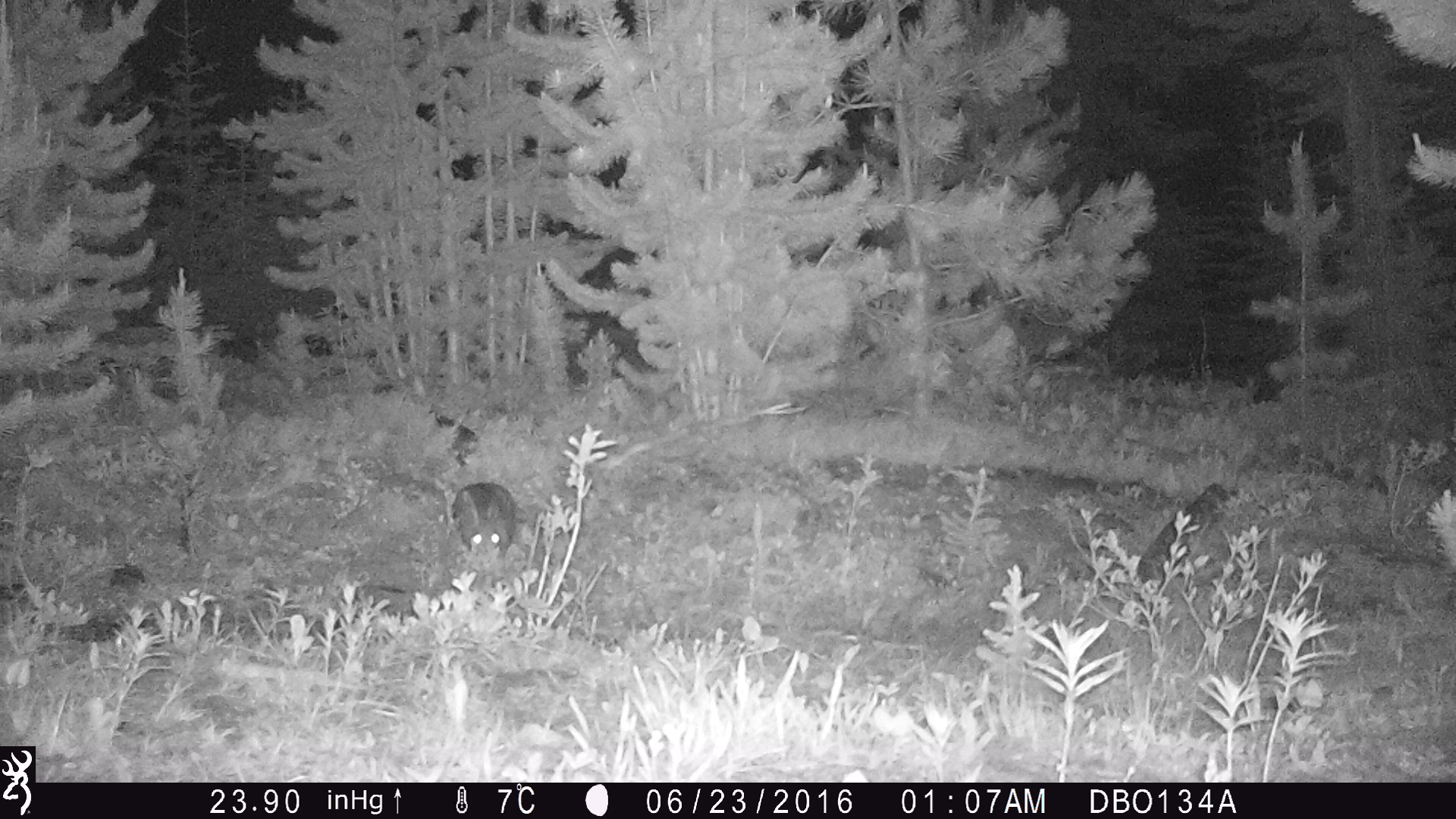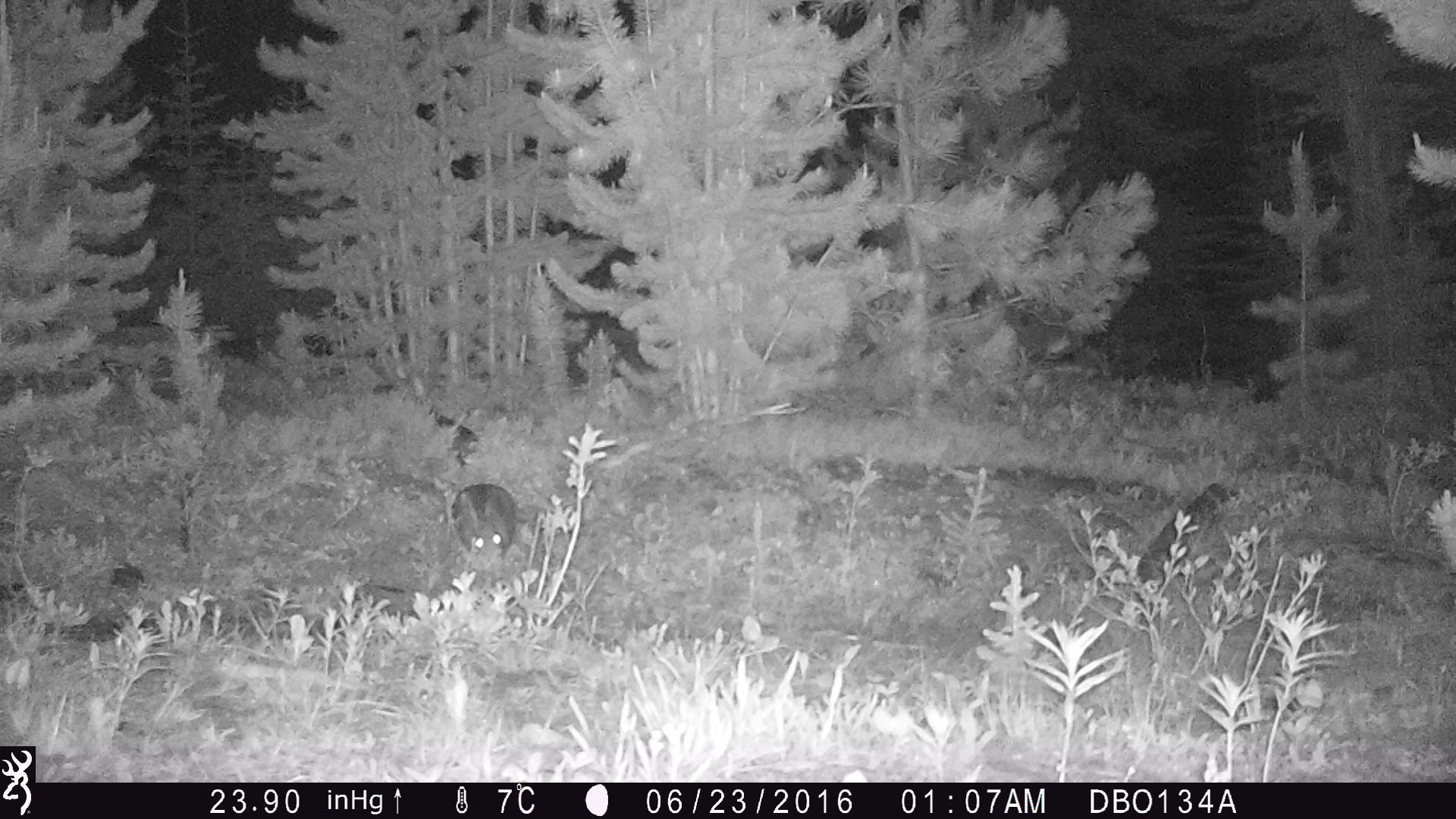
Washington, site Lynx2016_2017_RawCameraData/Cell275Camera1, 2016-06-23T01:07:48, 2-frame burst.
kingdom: Animalia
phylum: Chordata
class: Mammalia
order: Lagomorpha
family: Leporidae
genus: Lepus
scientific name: Lepus americanus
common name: snowshoe hare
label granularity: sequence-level